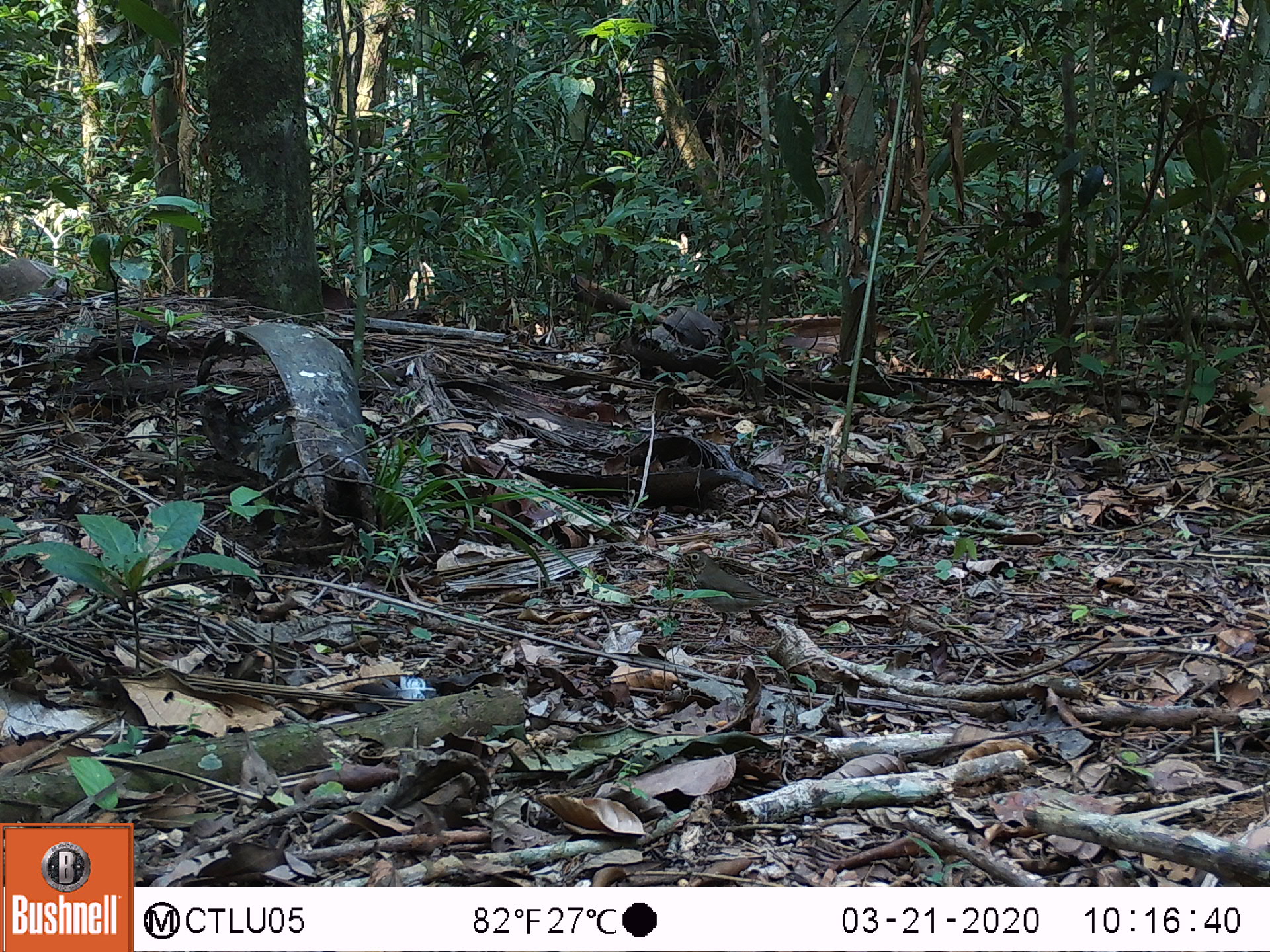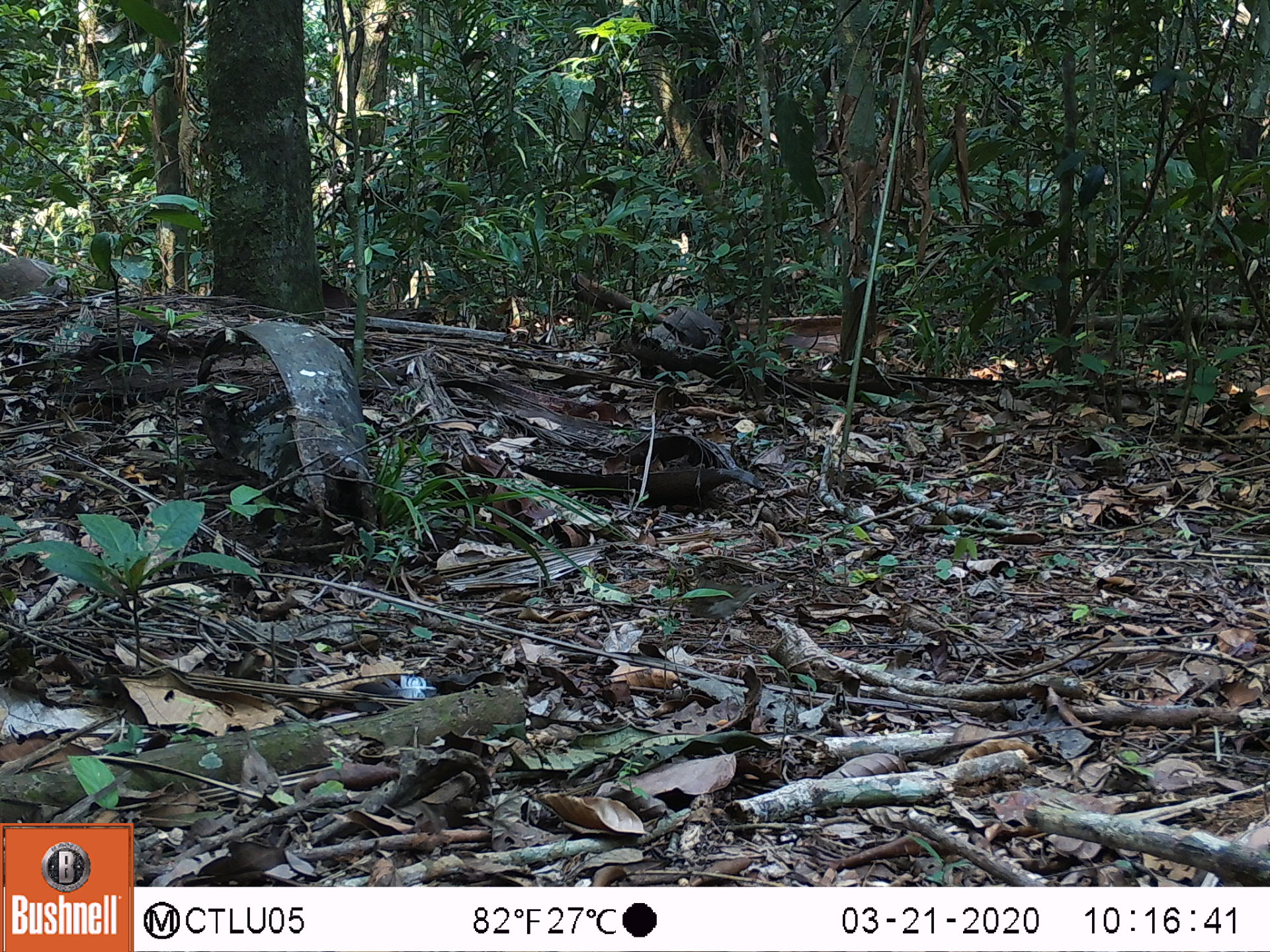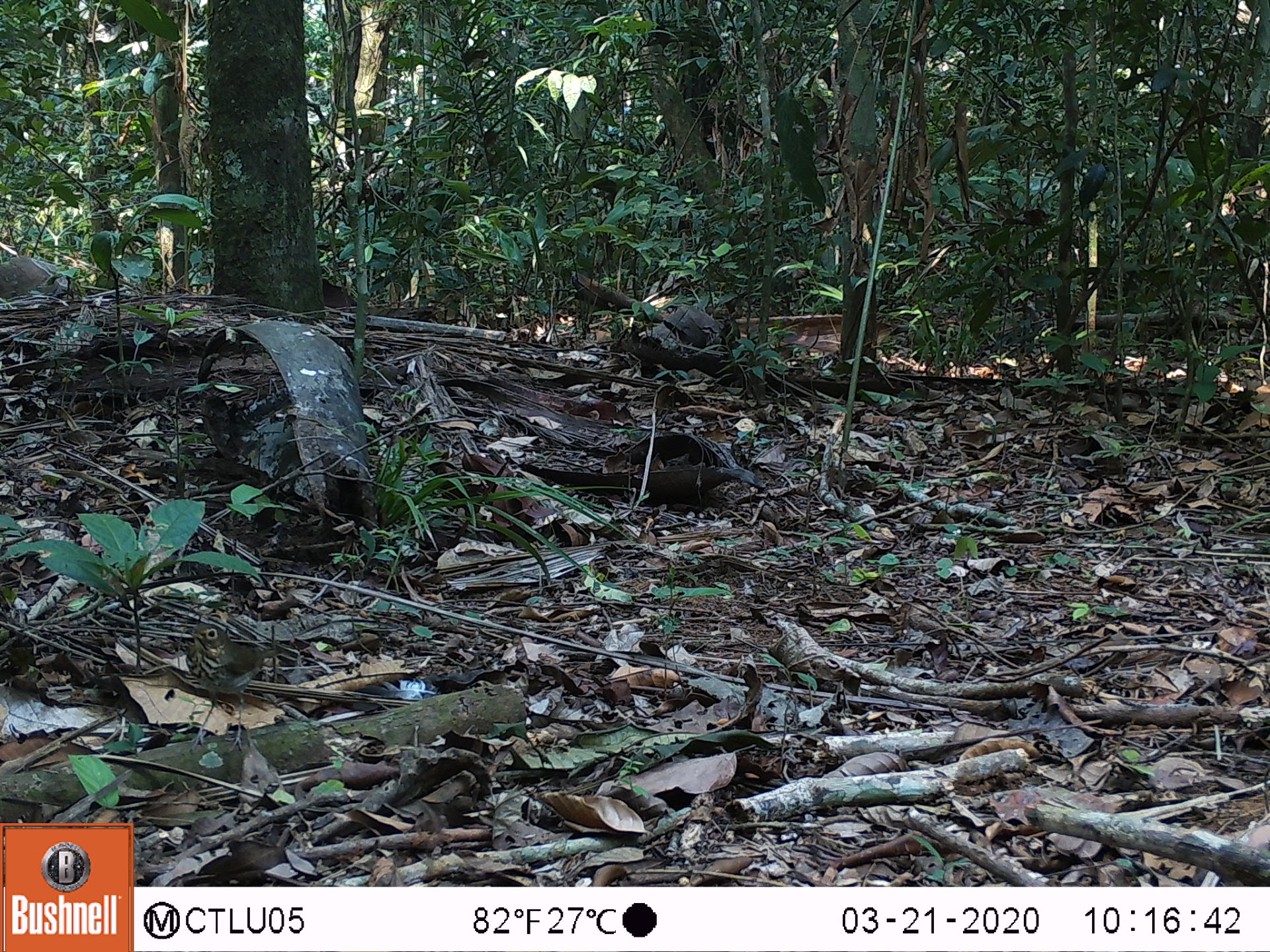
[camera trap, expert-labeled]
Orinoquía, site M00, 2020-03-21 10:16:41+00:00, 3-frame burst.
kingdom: Animalia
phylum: Chordata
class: Aves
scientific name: Aves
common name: bird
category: unknown bird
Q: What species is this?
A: Unknown bird (bird) (Aves).